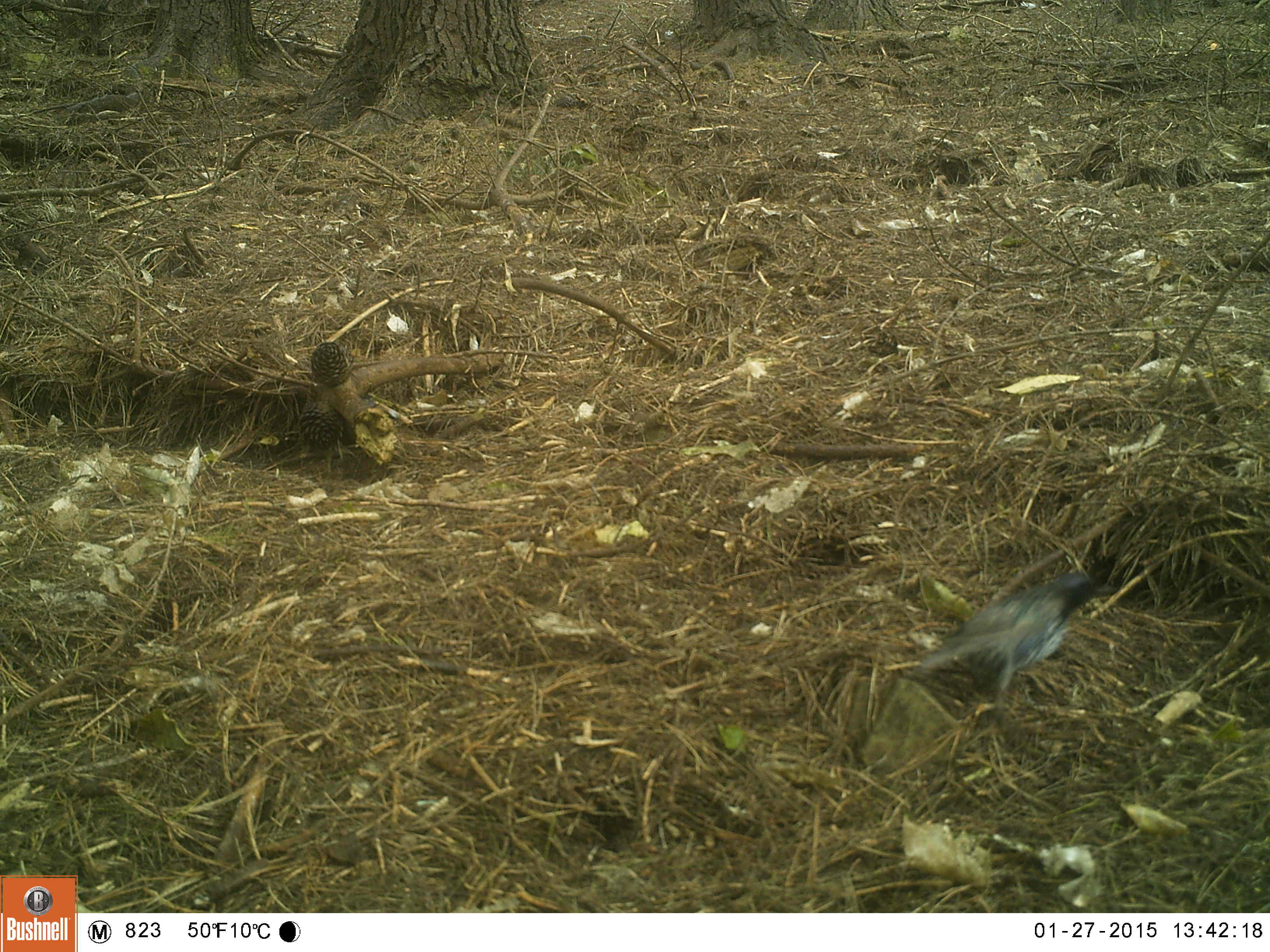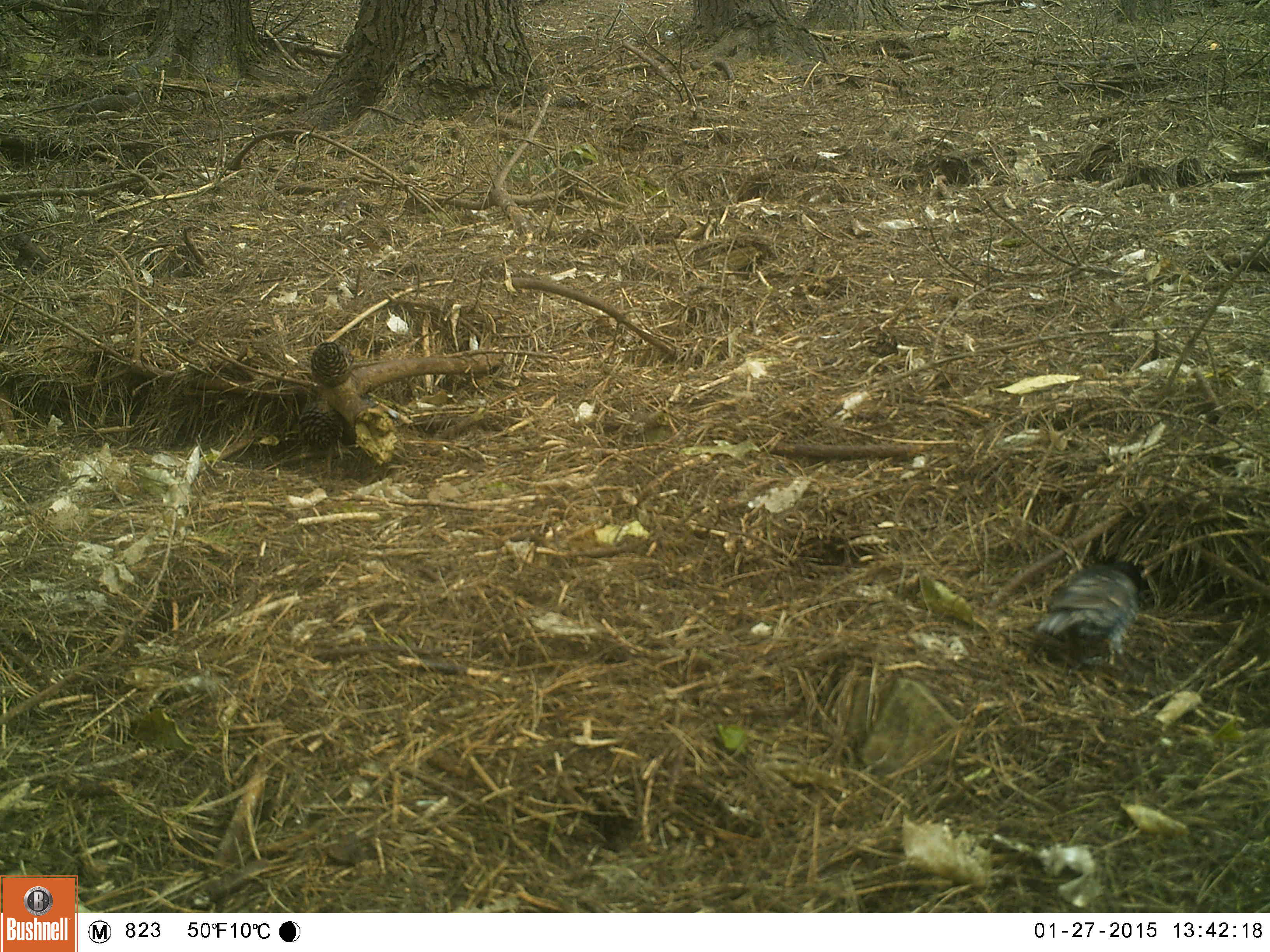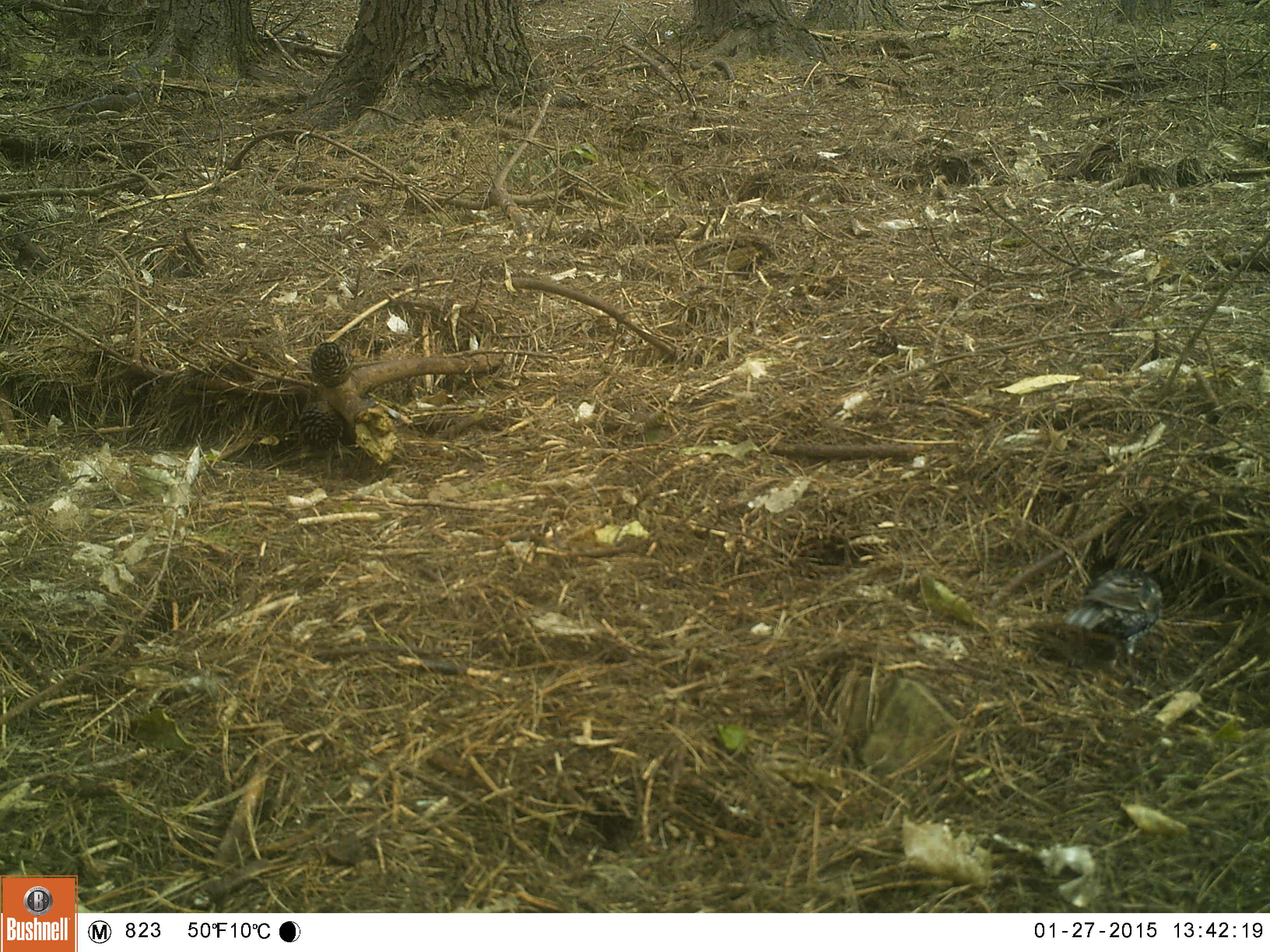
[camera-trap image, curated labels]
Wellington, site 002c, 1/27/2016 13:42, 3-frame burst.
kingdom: Animalia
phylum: Chordata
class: Aves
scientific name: Aves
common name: bird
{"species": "bird (Aves)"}